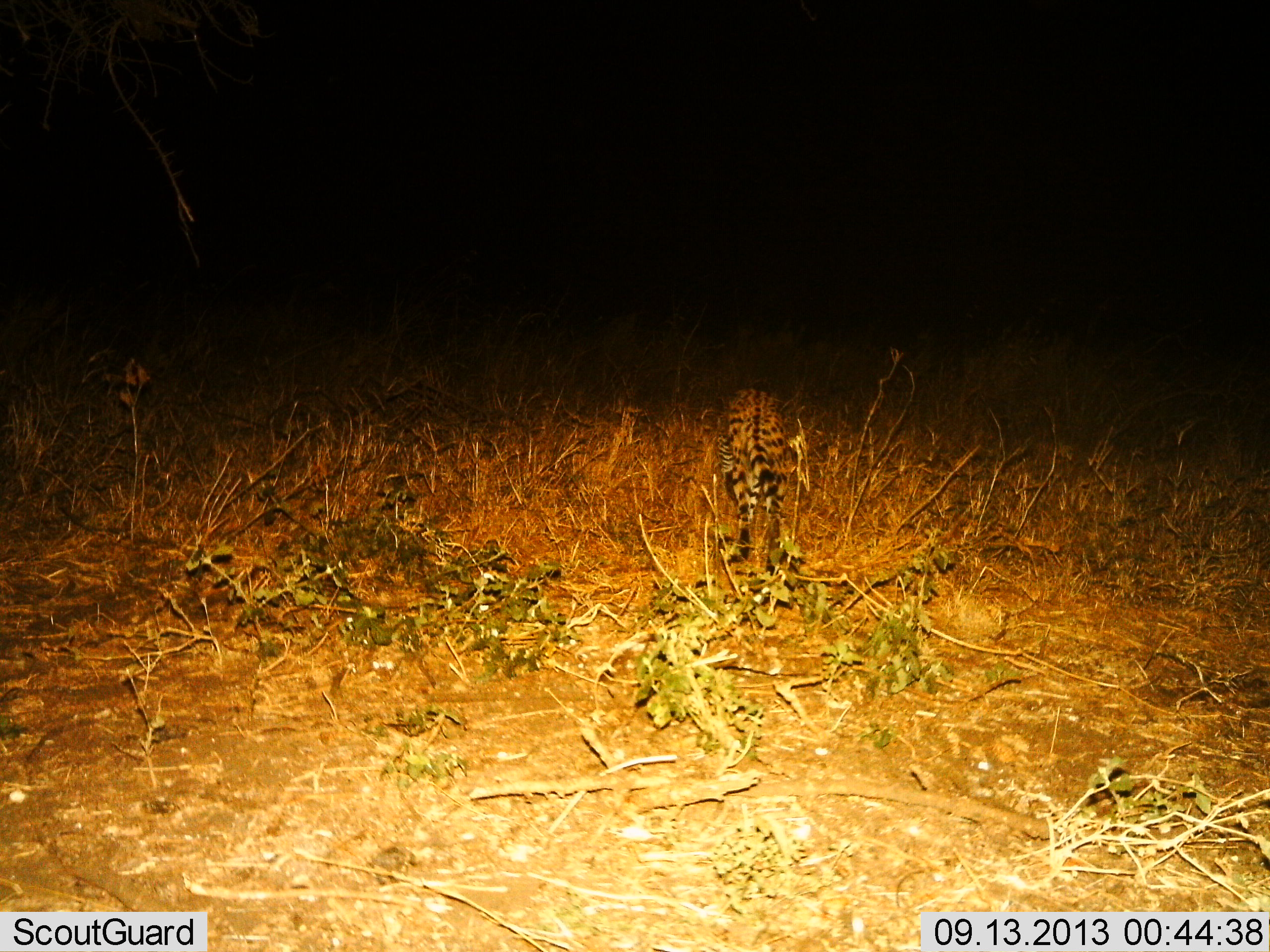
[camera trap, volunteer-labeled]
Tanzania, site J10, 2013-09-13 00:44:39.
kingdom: Animalia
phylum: Chordata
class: Mammalia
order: Carnivora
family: Felidae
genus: Leptailurus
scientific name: Leptailurus serval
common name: serval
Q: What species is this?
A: Serval (Leptailurus serval).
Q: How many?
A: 1.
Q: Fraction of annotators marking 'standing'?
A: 30%.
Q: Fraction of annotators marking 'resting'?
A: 0%.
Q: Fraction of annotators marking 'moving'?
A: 80%.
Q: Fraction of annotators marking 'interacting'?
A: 0%.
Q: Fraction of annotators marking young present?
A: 0%.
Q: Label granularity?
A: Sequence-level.